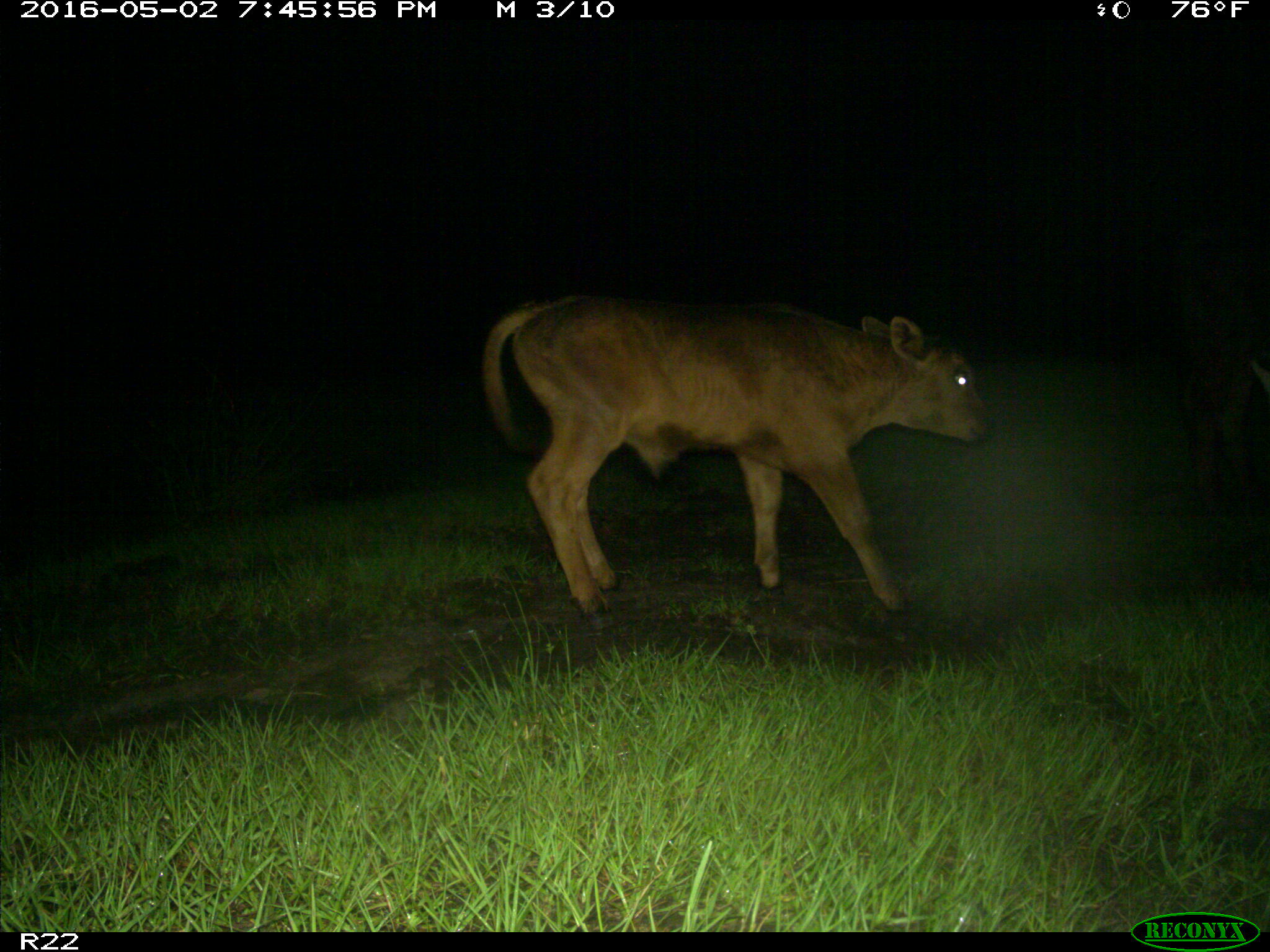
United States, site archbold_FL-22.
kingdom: Animalia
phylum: Chordata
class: Mammalia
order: Artiodactyla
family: Bovidae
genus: Bos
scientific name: Bos taurus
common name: domestic cow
Bos taurus (domestic cow).